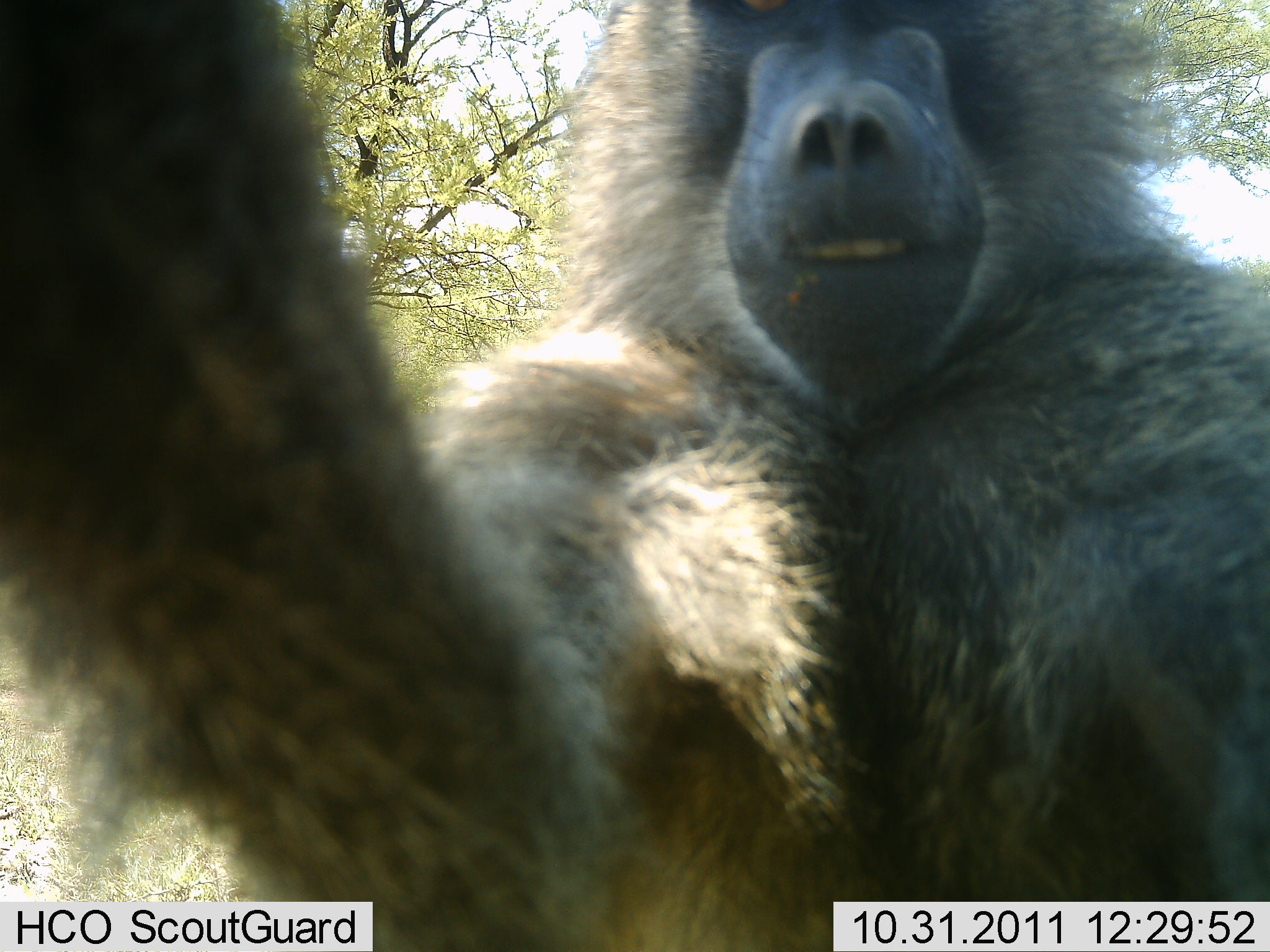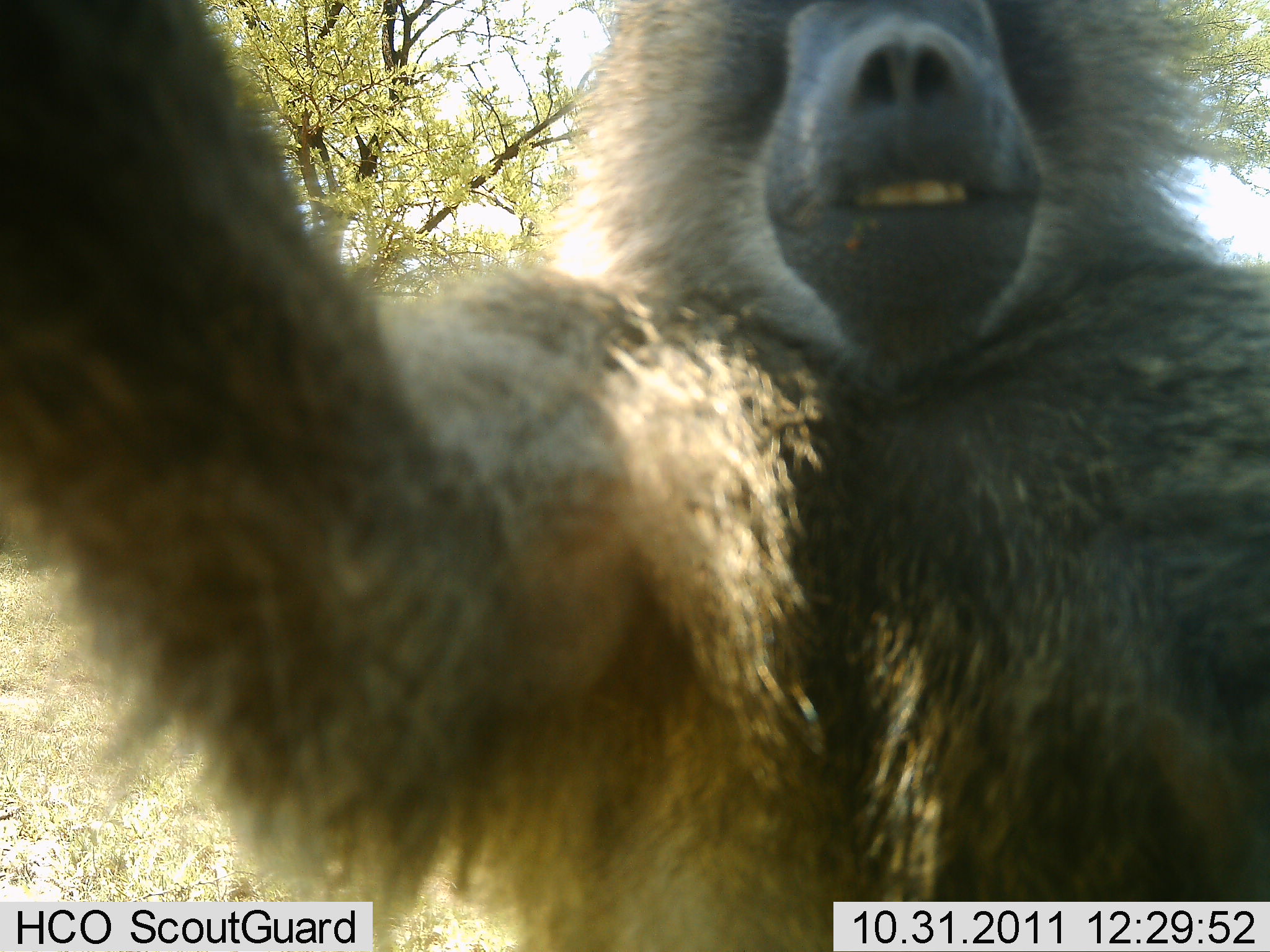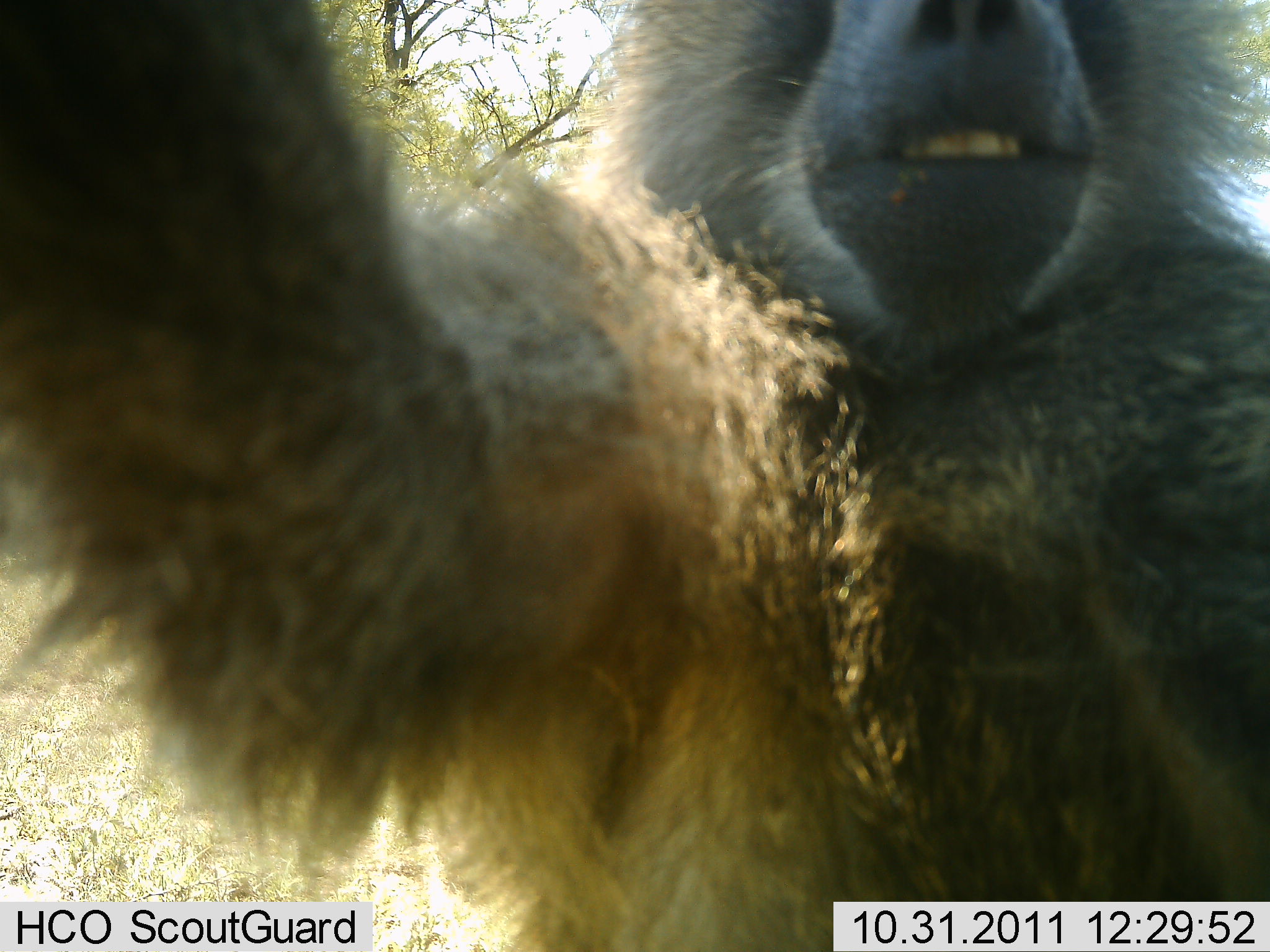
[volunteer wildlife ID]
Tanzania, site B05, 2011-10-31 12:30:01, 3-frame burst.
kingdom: Animalia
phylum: Chordata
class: Mammalia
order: Primates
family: Cercopithecidae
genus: Papio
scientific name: Papio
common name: baboon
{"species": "baboon (Papio)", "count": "1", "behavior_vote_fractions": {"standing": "23%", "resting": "8%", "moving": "0%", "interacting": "77%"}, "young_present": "0%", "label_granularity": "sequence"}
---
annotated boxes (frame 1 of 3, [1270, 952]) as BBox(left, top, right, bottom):
animal: BBox(1, 1, 1270, 951)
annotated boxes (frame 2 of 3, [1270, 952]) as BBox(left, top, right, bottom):
animal: BBox(0, 0, 1269, 951)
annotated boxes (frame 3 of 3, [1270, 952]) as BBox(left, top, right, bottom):
animal: BBox(0, 0, 1269, 951)